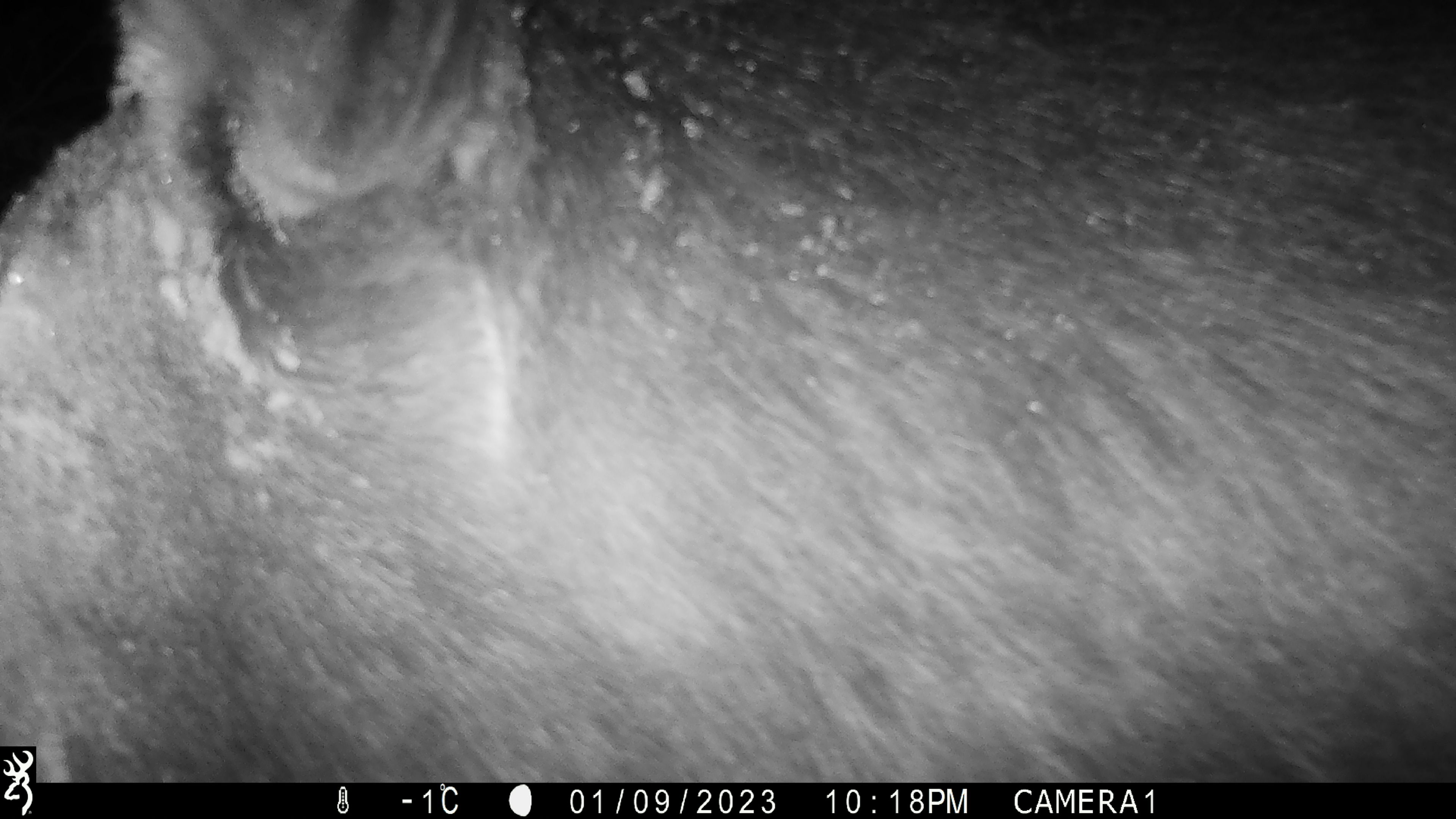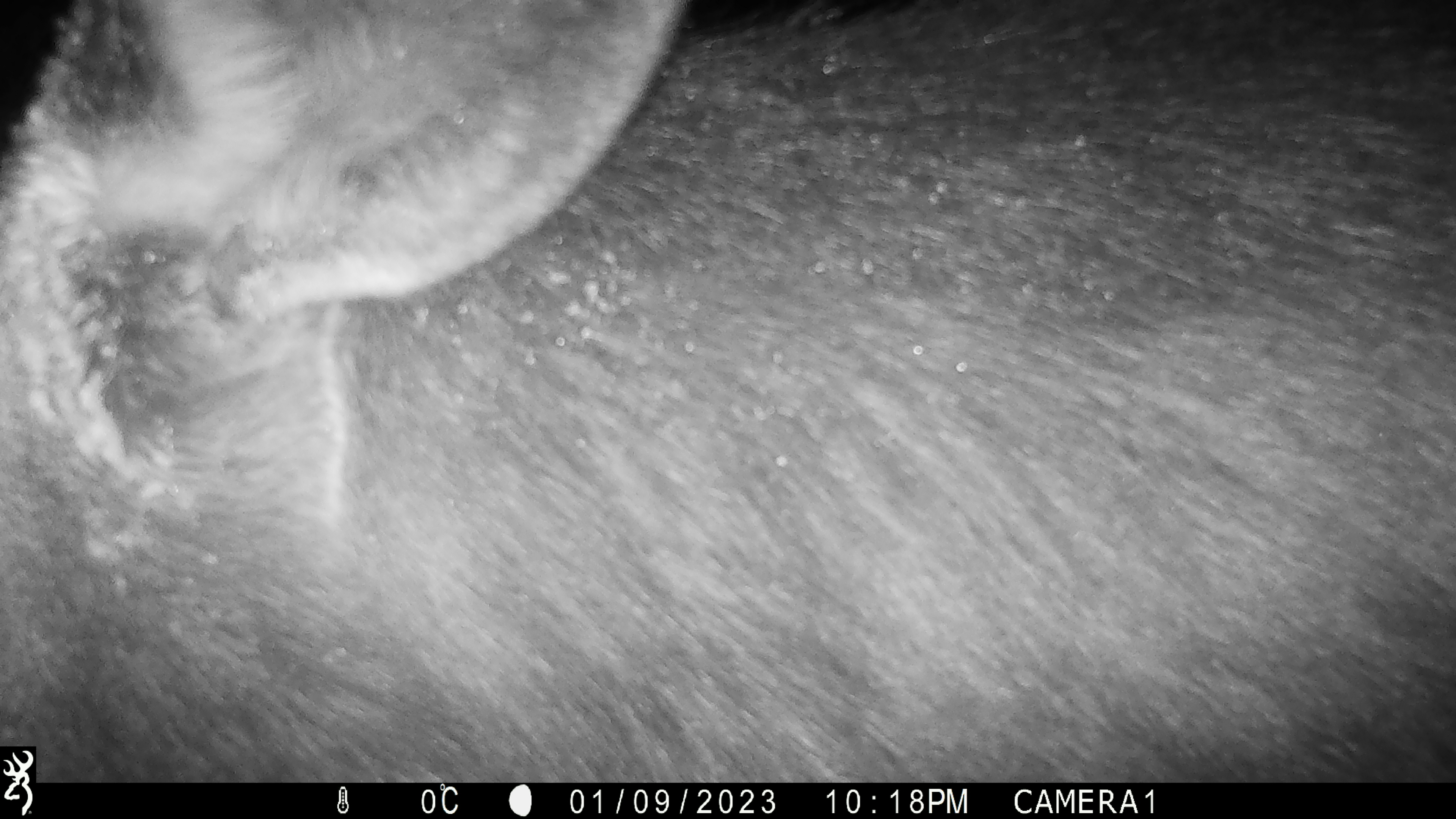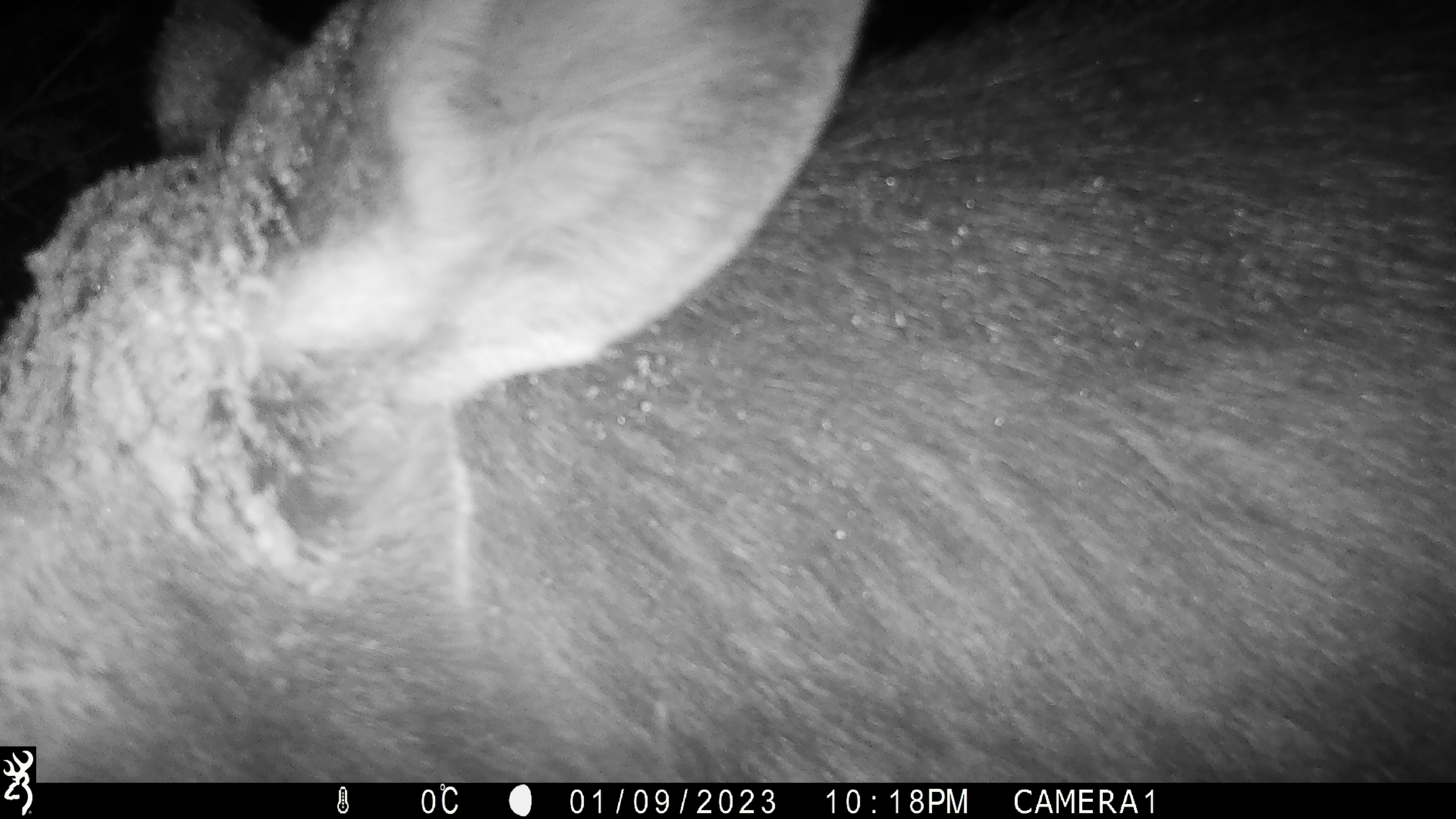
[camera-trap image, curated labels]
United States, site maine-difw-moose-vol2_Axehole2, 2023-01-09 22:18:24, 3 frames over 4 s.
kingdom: Animalia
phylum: Chordata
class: Mammalia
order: Artiodactyla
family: Cervidae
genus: Alces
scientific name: Alces alces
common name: moose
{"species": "moose (Alces alces)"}